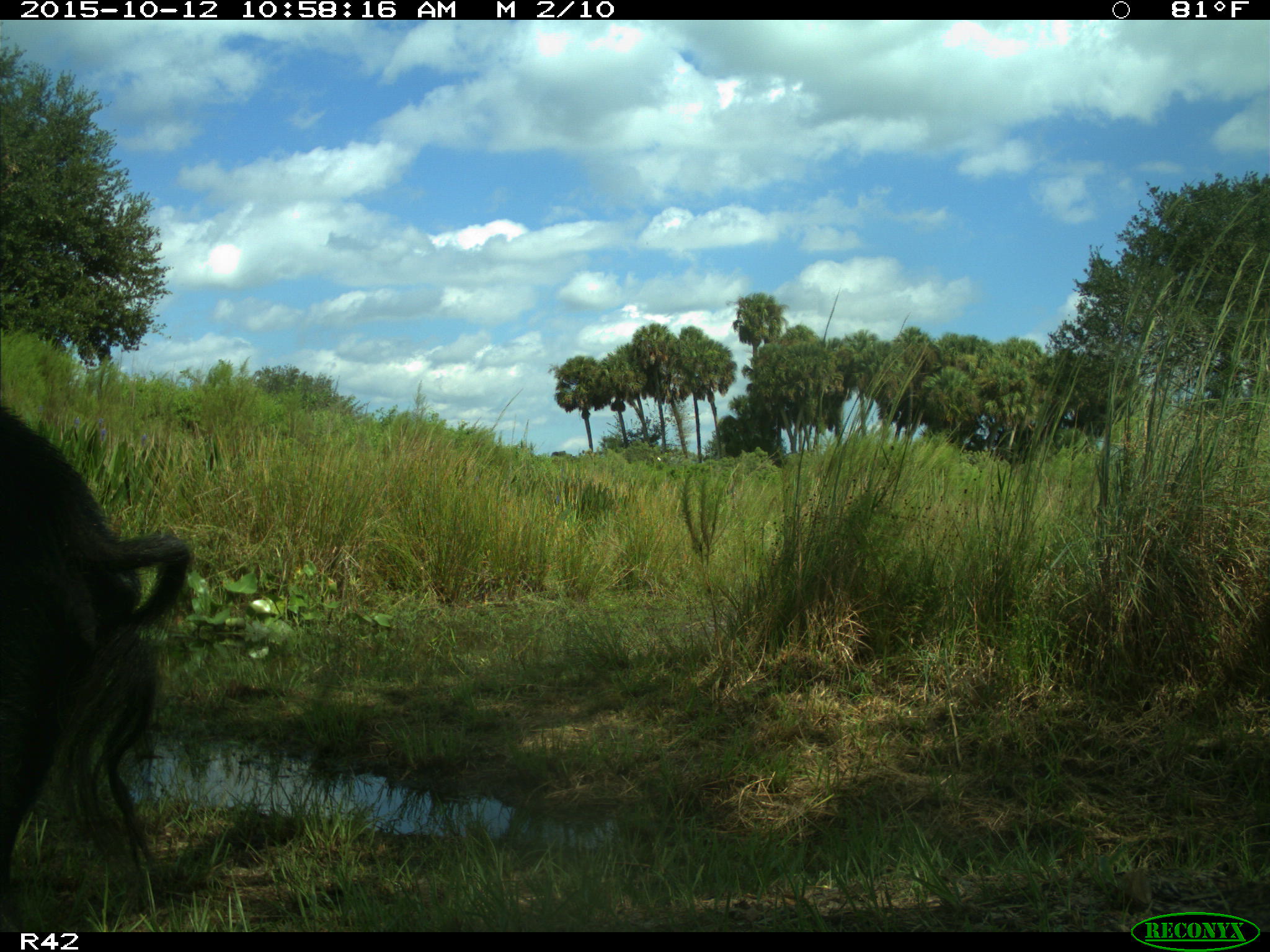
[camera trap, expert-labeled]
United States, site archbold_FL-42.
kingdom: Animalia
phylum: Chordata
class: Mammalia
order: Artiodactyla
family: Suidae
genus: Sus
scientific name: Sus scrofa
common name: wild boar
Sus scrofa (wild boar).